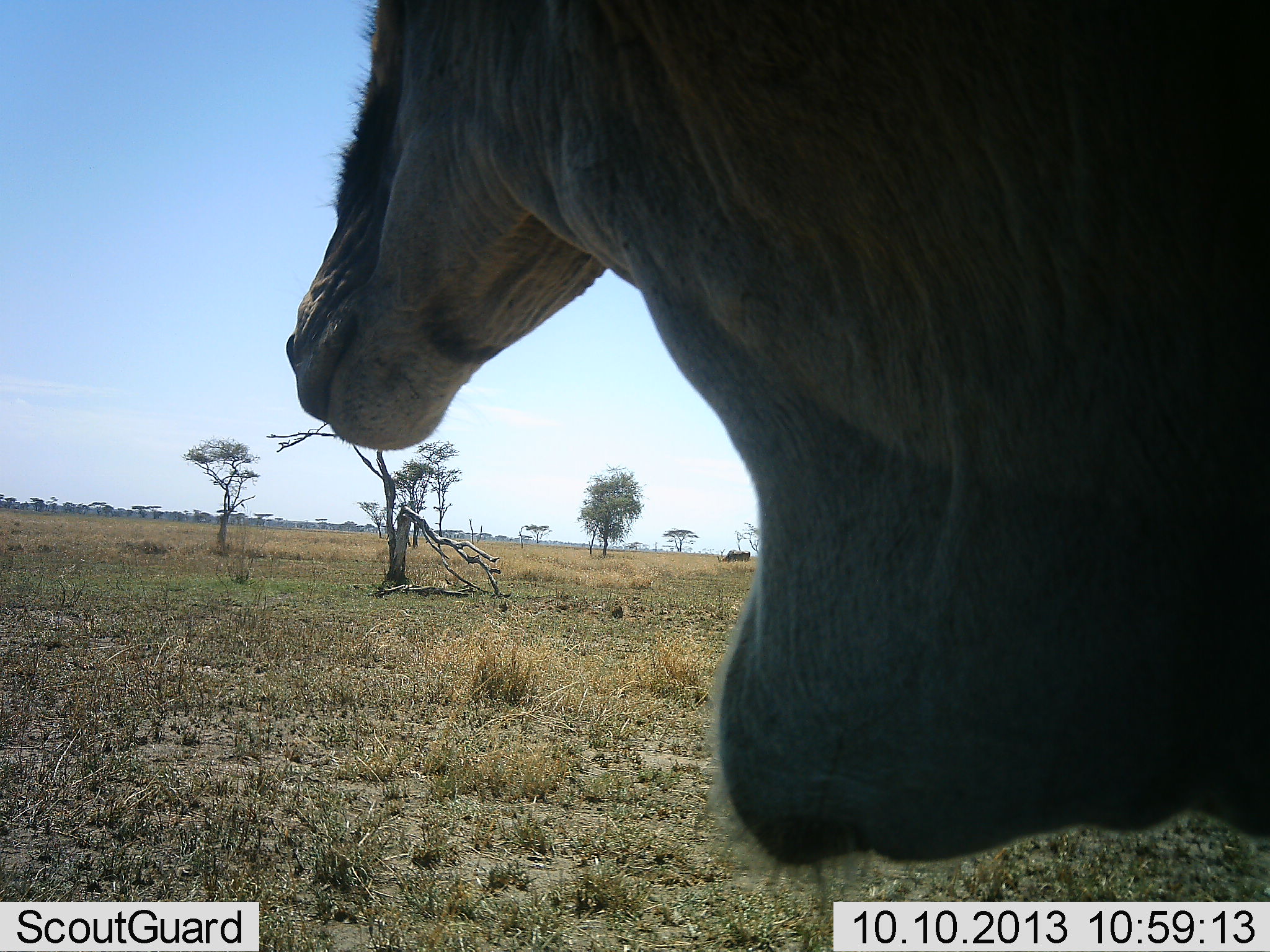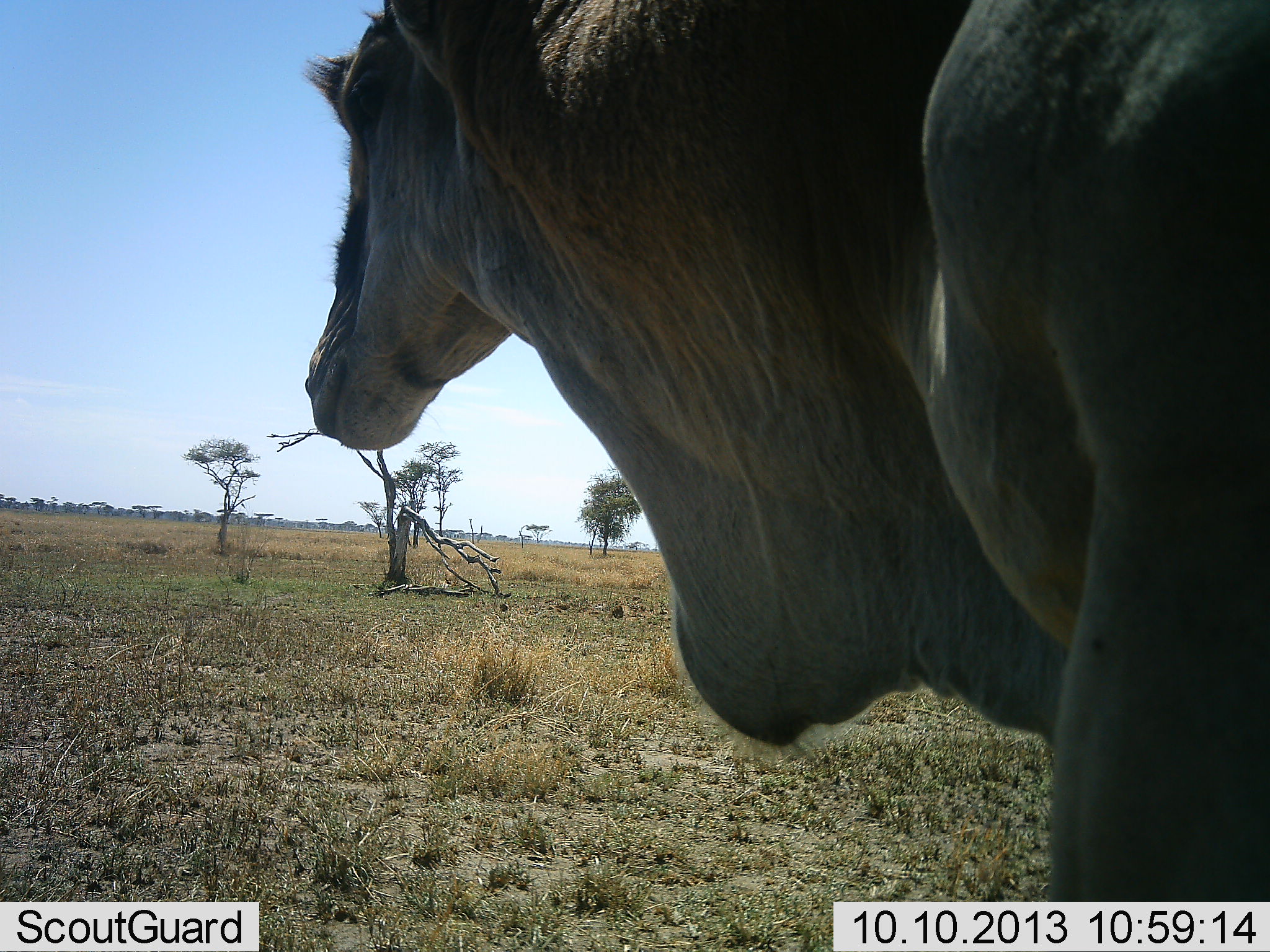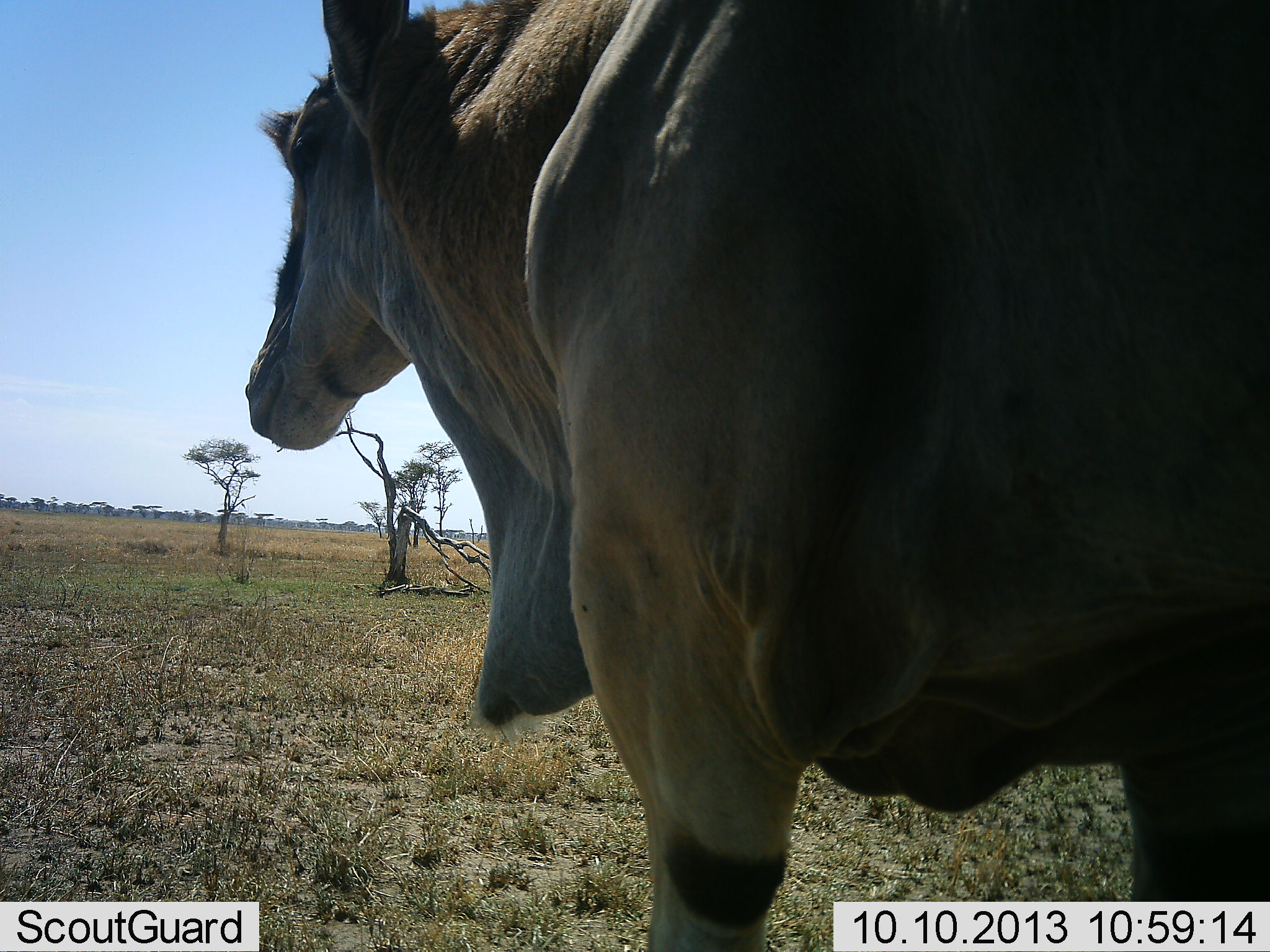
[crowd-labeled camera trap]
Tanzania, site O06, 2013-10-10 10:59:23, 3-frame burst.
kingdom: Animalia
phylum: Chordata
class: Mammalia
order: Artiodactyla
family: Bovidae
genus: Tragelaphus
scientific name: Tragelaphus oryx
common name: eland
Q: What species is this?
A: Eland (Tragelaphus oryx).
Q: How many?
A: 1.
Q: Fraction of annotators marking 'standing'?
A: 20%.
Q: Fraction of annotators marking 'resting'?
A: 0%.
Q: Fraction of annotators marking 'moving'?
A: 80%.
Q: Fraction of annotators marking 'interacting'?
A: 0%.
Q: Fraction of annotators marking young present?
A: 0%.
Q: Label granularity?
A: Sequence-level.